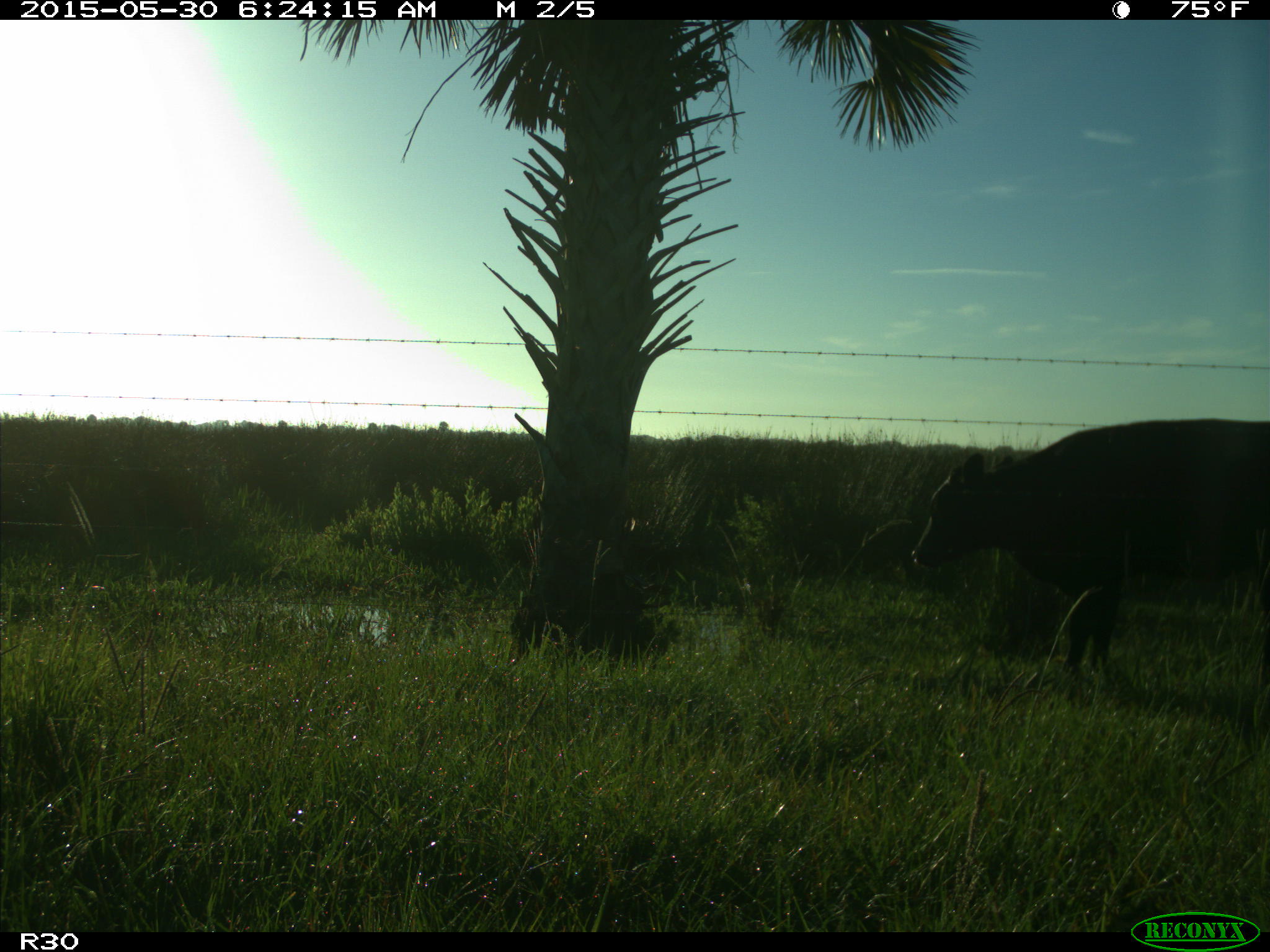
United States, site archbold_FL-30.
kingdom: Animalia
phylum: Chordata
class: Mammalia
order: Artiodactyla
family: Bovidae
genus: Bos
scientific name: Bos taurus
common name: domestic cow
Bos taurus (domestic cow).